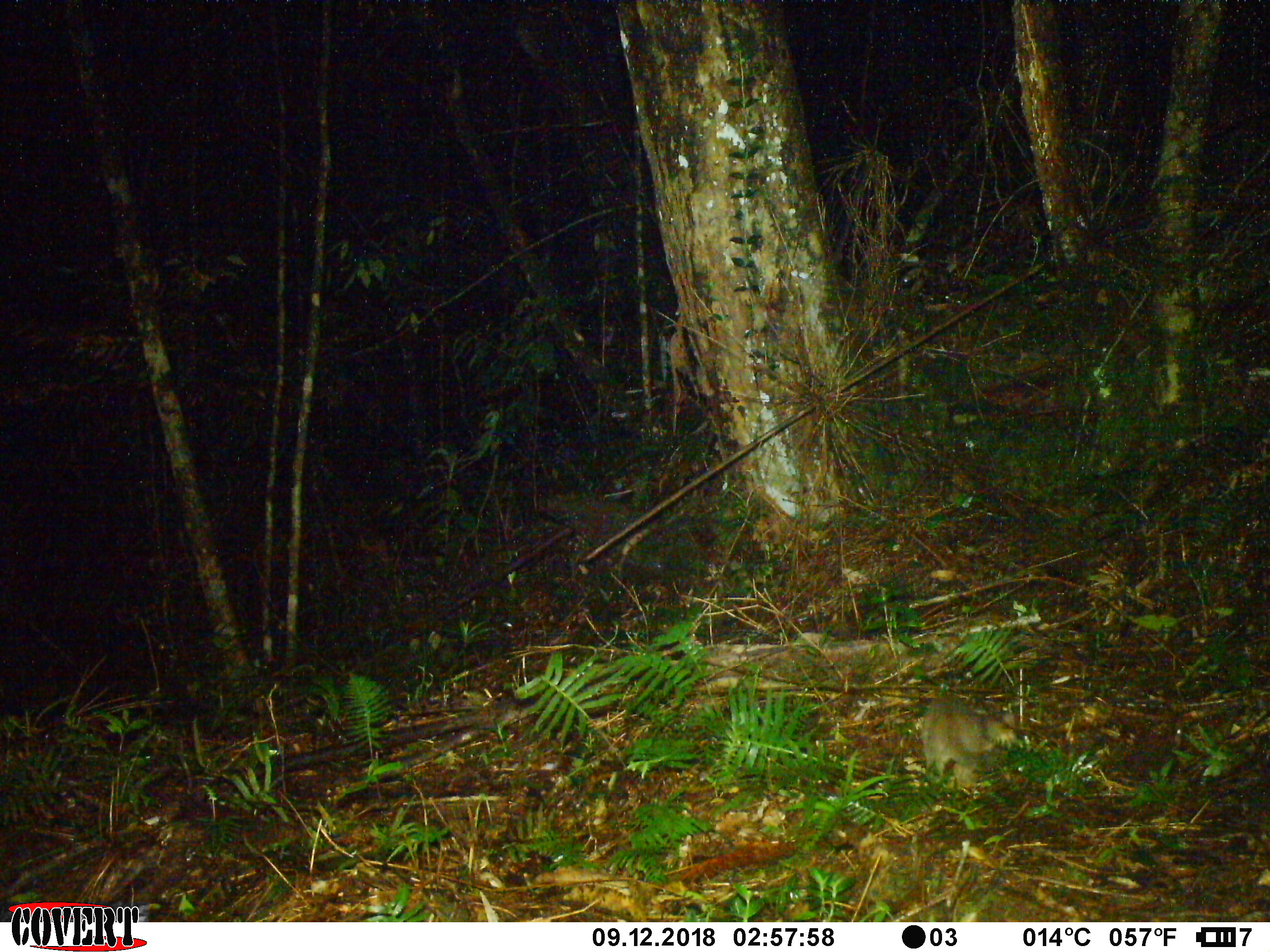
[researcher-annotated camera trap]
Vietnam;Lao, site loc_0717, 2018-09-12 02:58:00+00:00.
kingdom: Animalia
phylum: Chordata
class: Mammalia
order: Rodentia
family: Muridae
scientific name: Muridae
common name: old-world mice and rats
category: unidentified murid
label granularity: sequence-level